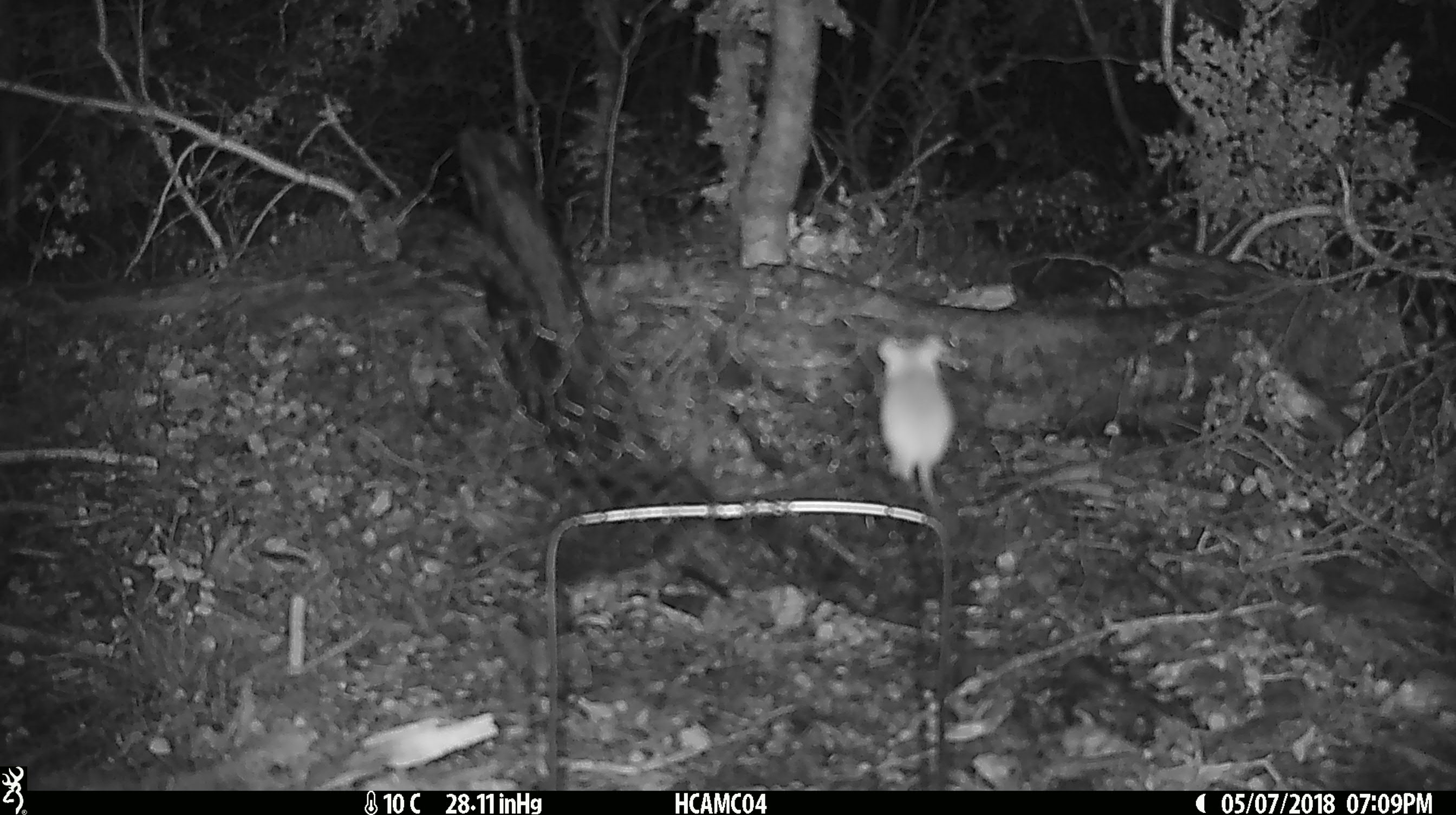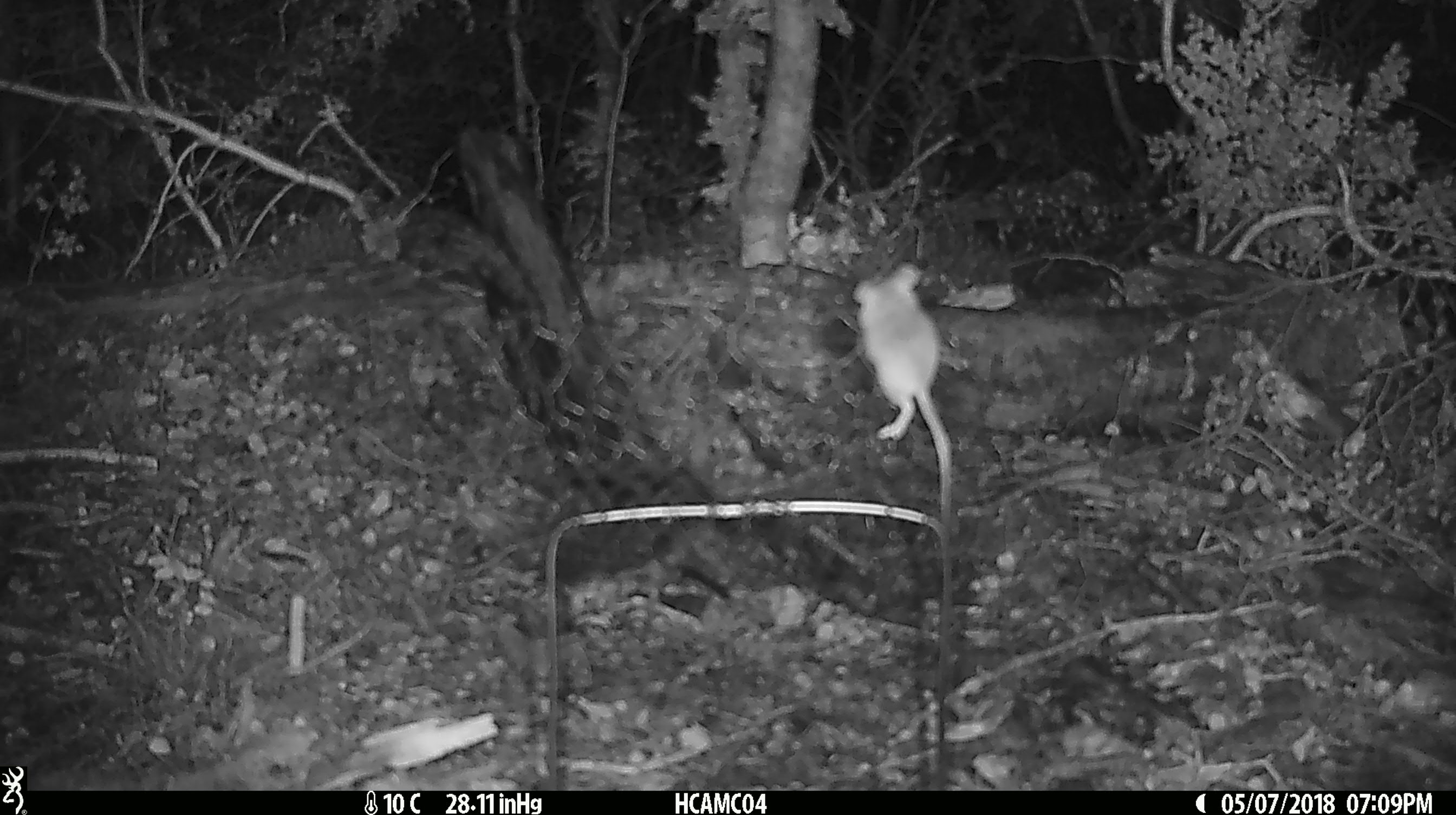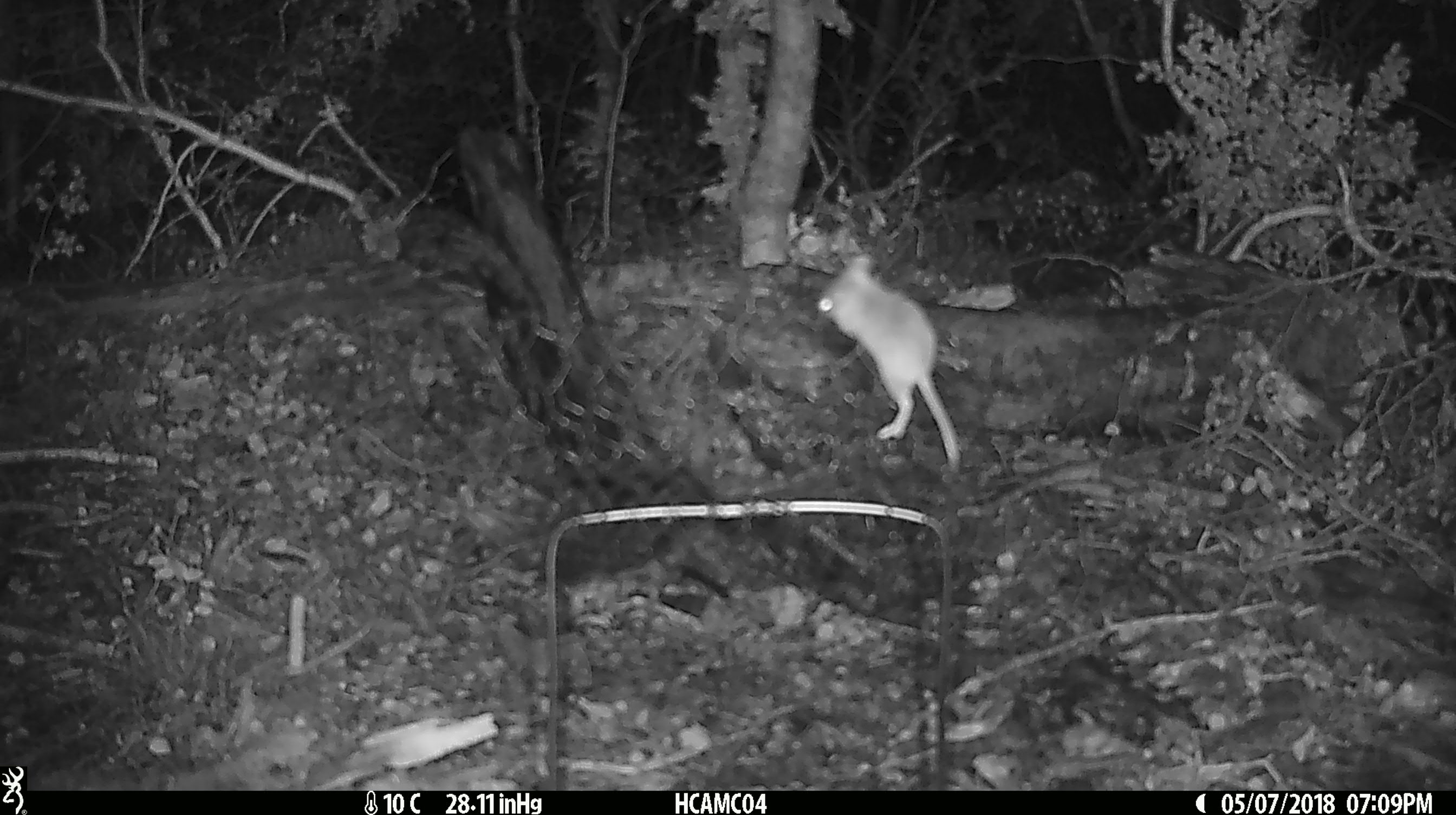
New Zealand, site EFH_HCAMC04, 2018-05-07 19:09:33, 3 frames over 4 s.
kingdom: Animalia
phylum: Chordata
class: Mammalia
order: Rodentia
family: Muridae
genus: Mus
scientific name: Mus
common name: mouse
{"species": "mouse (Mus)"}